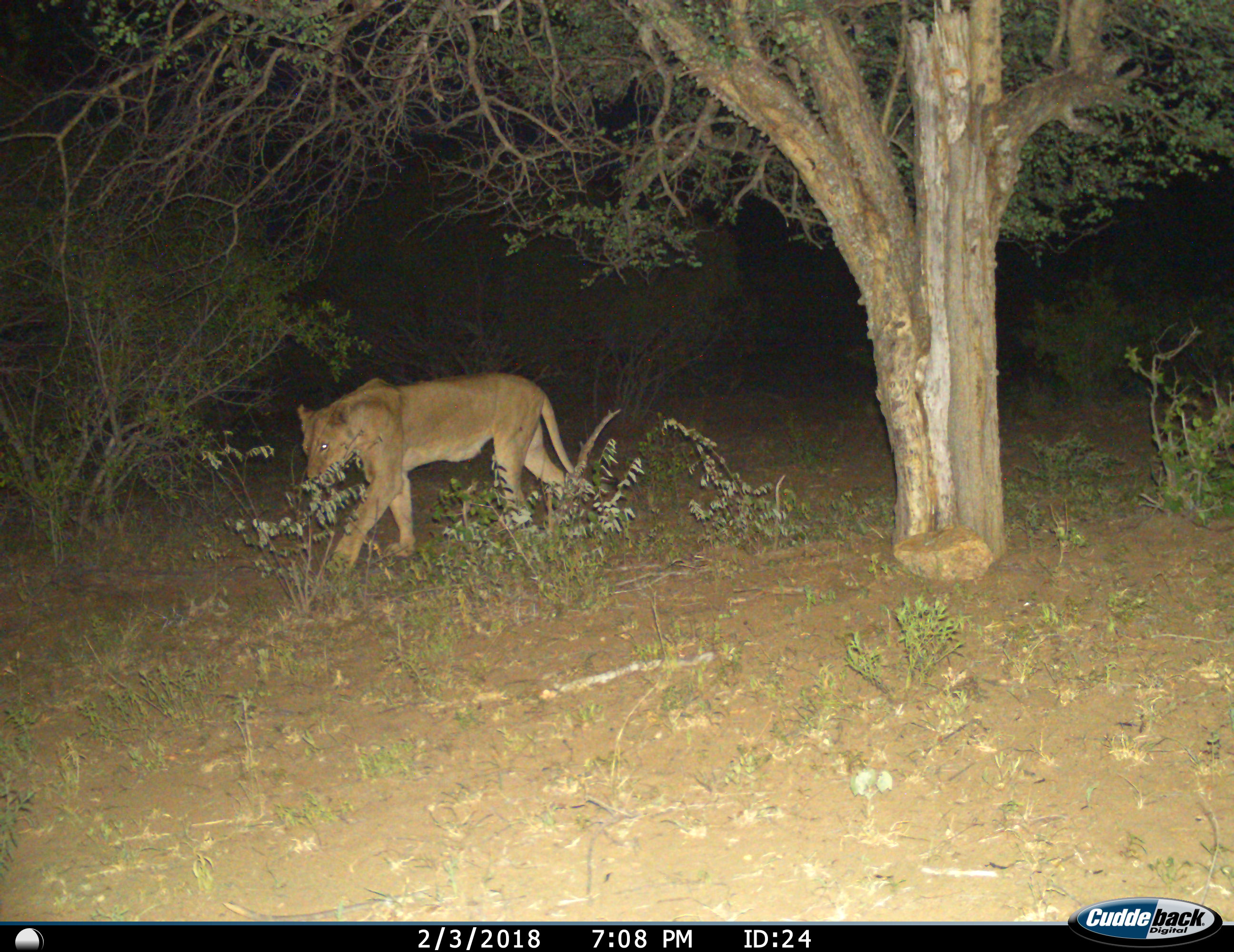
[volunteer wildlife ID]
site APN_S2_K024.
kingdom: Animalia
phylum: Chordata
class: Mammalia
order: Carnivora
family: Felidae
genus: Panthera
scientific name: Panthera leo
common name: lion female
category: lionfemale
Lionfemale (lion female) (Panthera leo), count 1. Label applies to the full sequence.